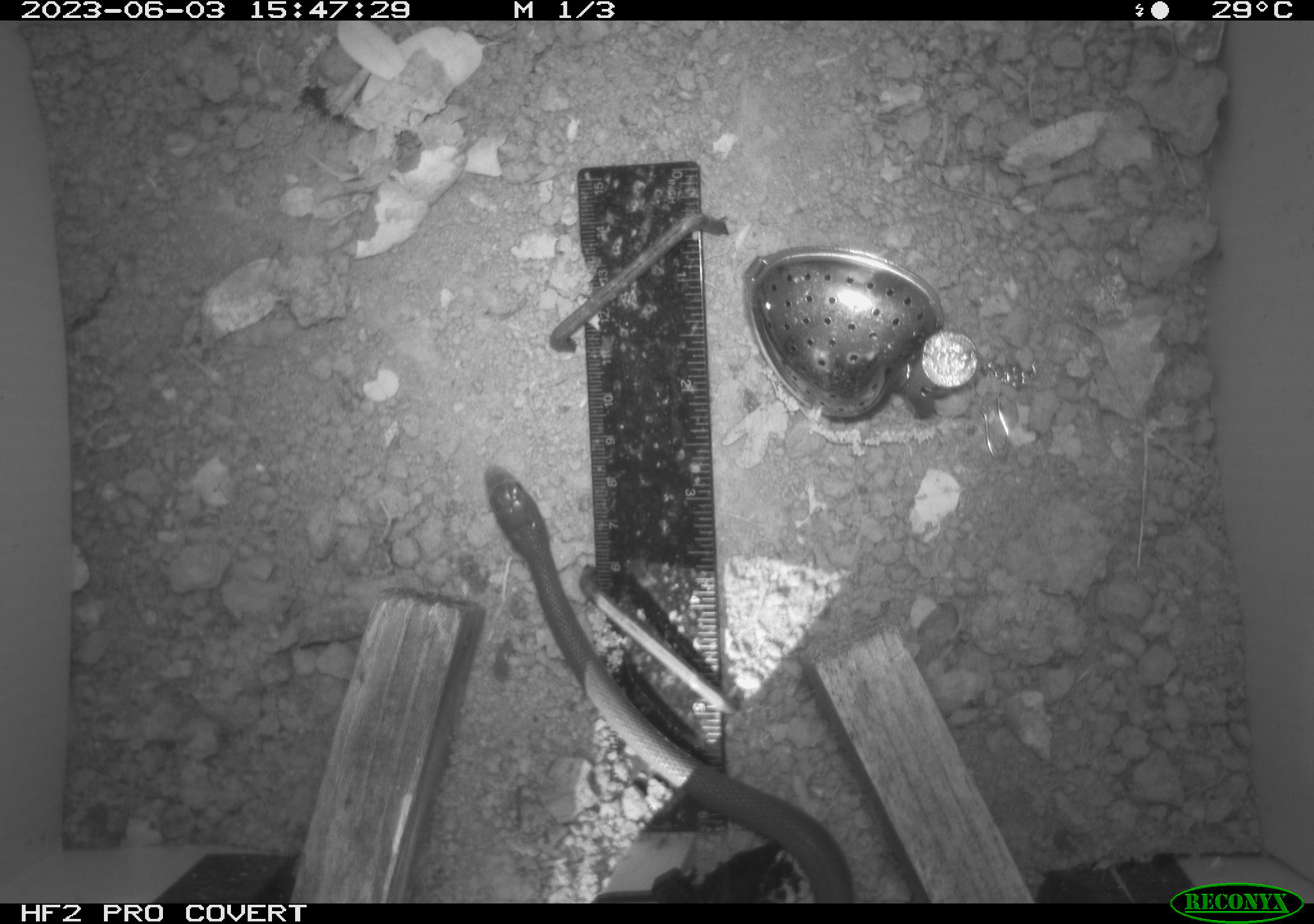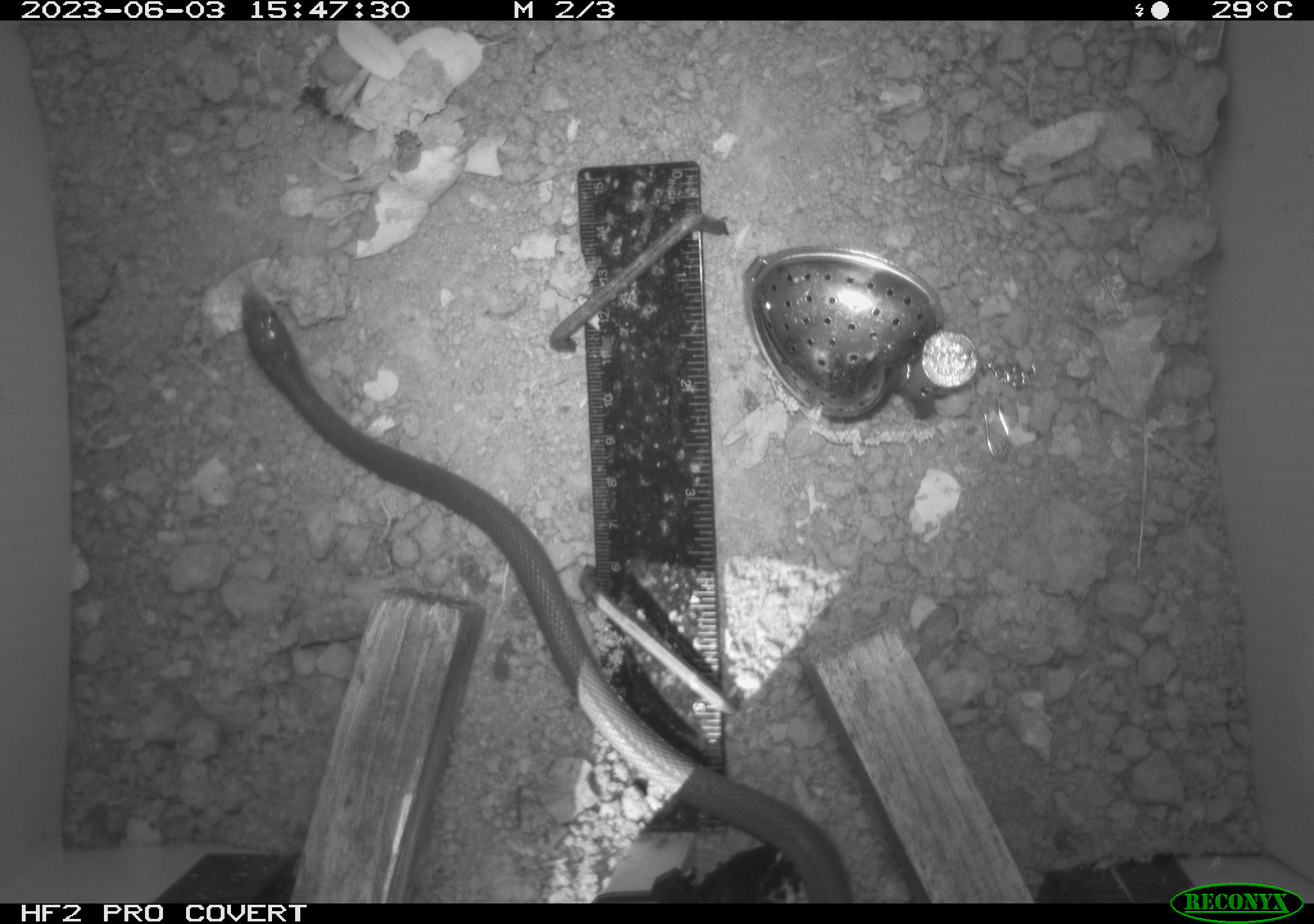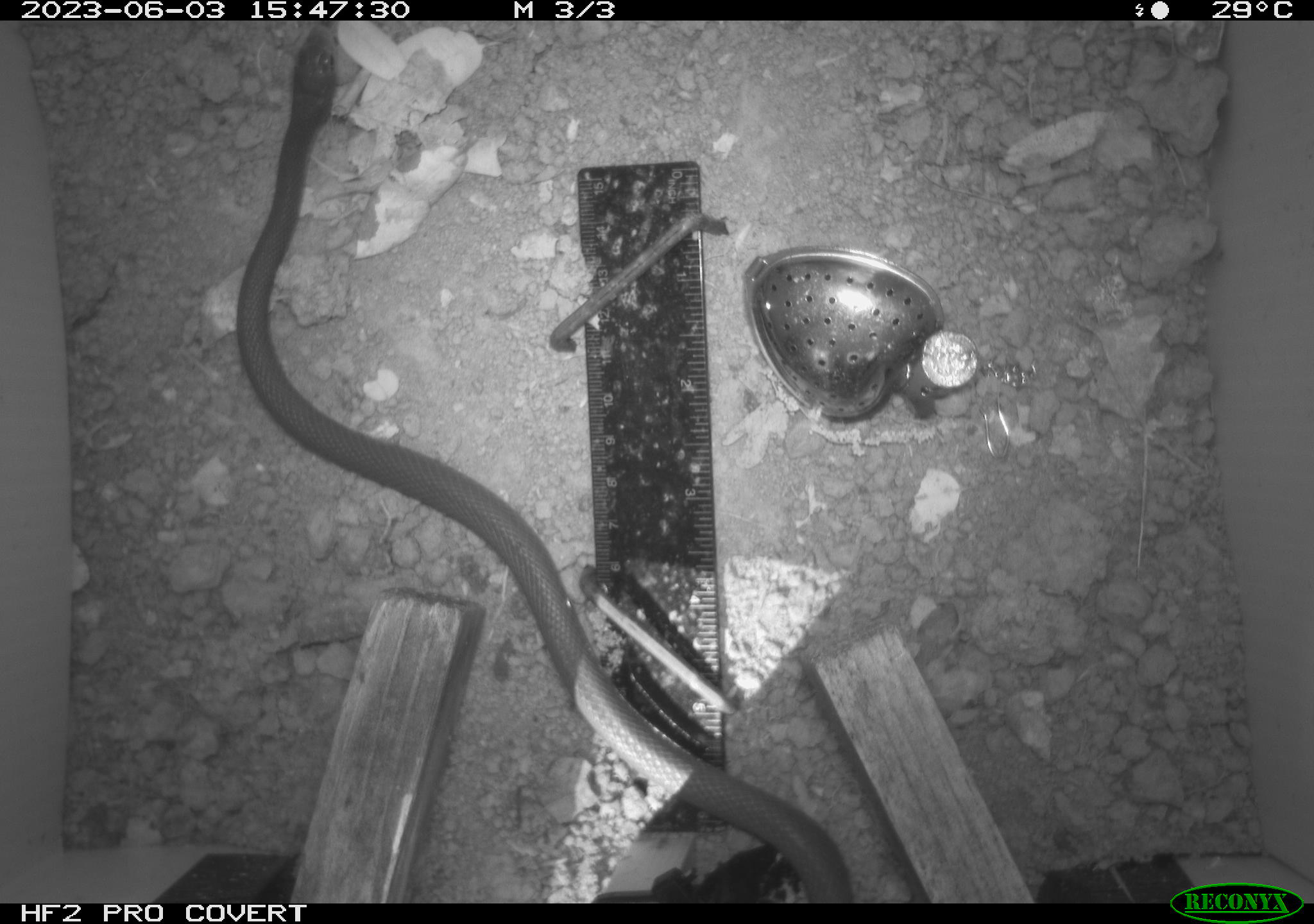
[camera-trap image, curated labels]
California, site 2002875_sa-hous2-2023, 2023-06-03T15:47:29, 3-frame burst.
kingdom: Animalia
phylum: Chordata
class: Reptilia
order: Squamata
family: Colubridae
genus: Coluber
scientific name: Coluber constrictor mormon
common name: western yellow-bellied racer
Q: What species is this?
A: Western yellow-bellied racer (Coluber constrictor mormon).